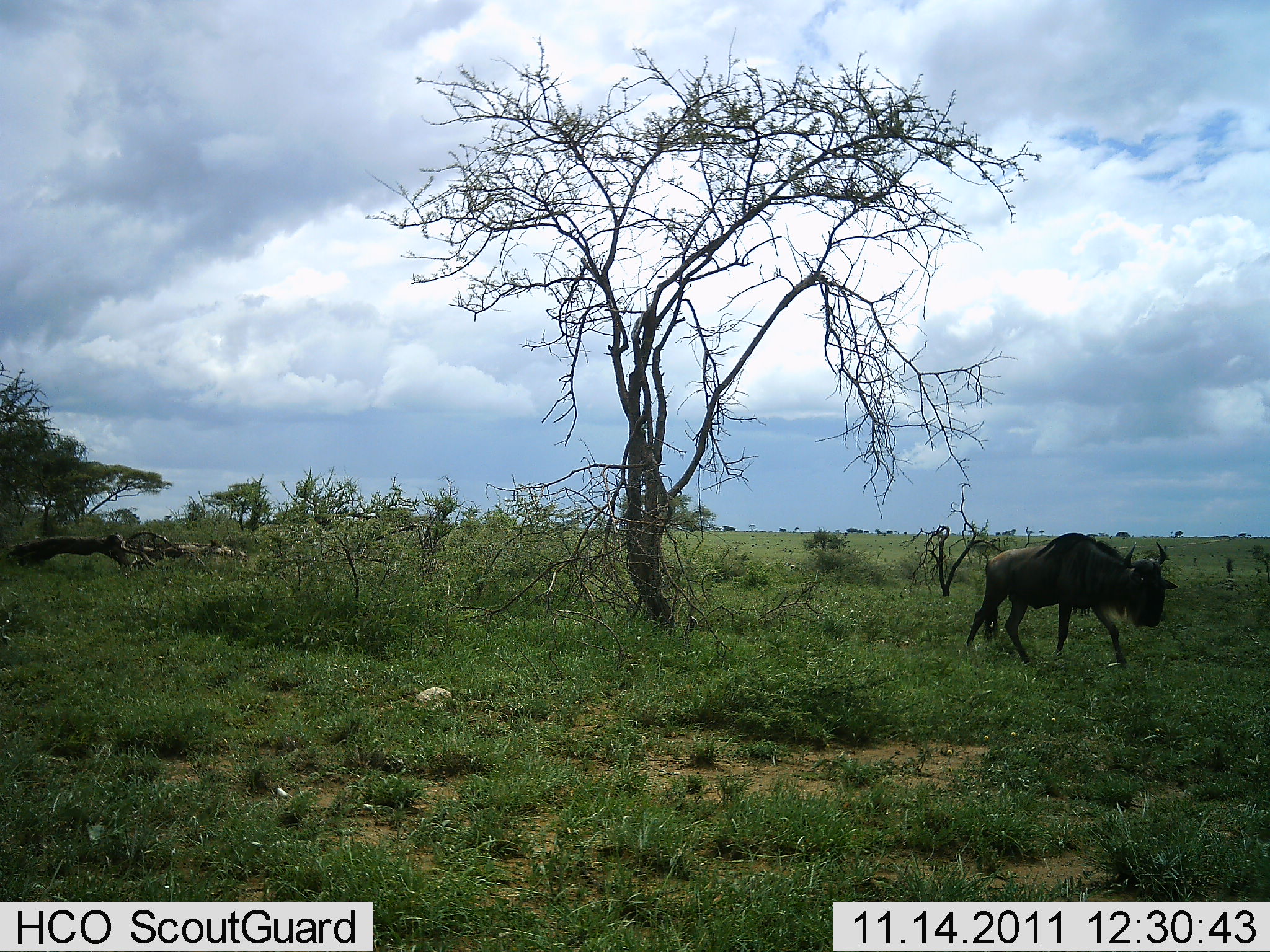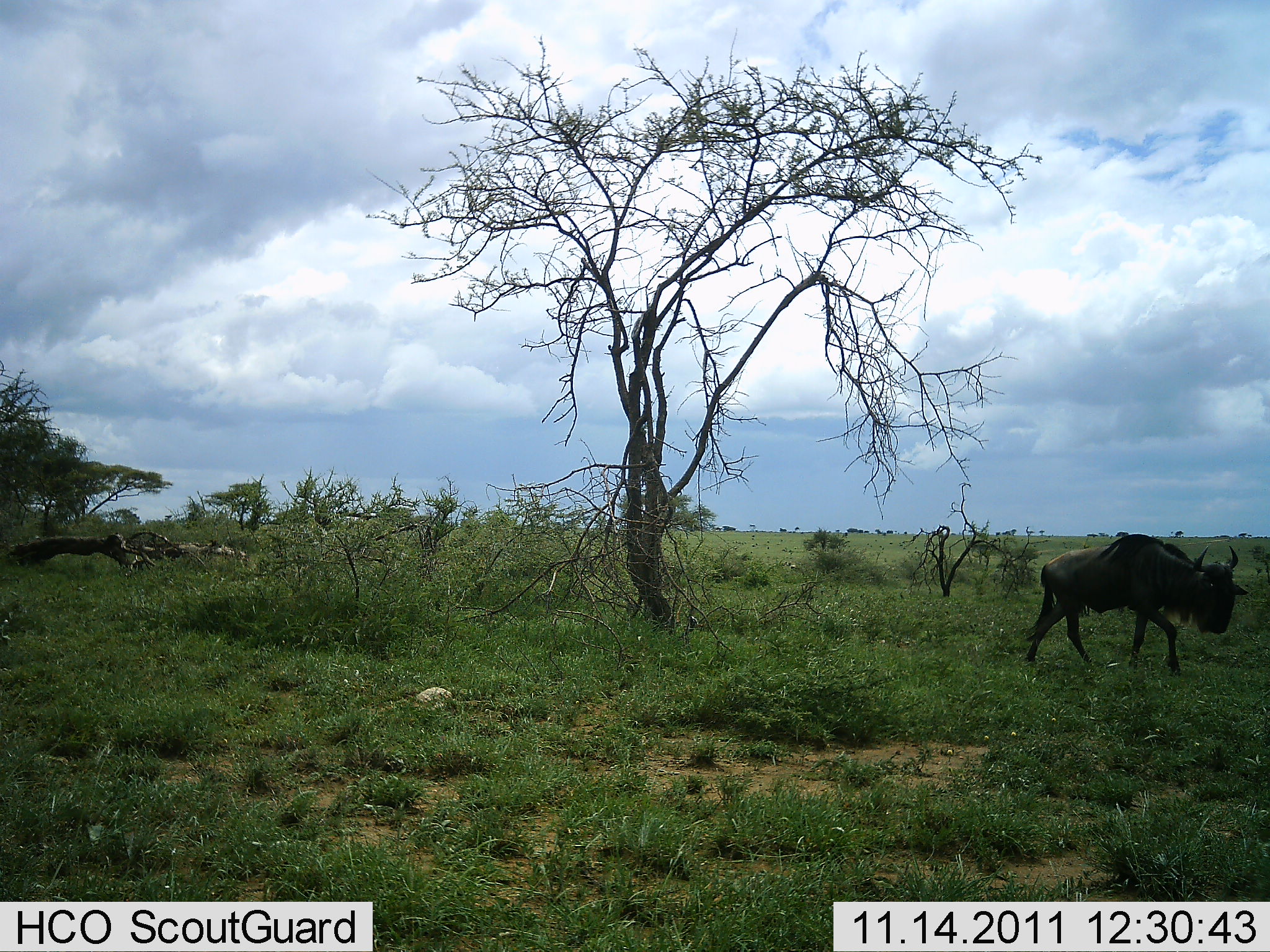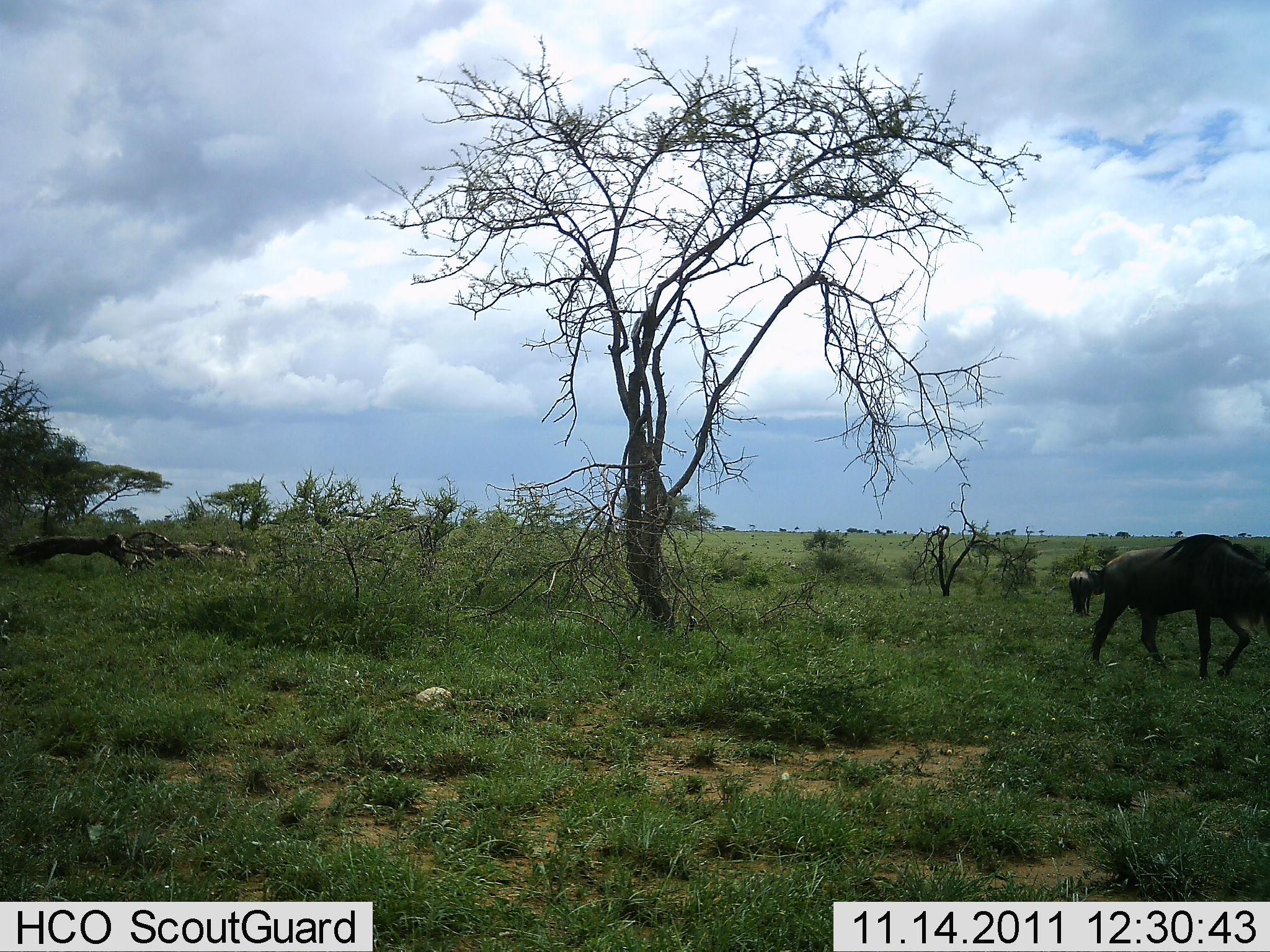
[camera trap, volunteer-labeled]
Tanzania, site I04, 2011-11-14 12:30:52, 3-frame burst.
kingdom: Animalia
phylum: Chordata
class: Mammalia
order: Artiodactyla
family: Bovidae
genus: Connochaetes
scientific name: Connochaetes taurinus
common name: blue wildebeest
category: wildebeest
Wildebeest (blue wildebeest) (Connochaetes taurinus), count 1. Behavior (volunteer vote fractions): standing 0%, resting 0%, moving 100%, interacting 0%. Young present (vote fraction): 0%. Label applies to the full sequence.